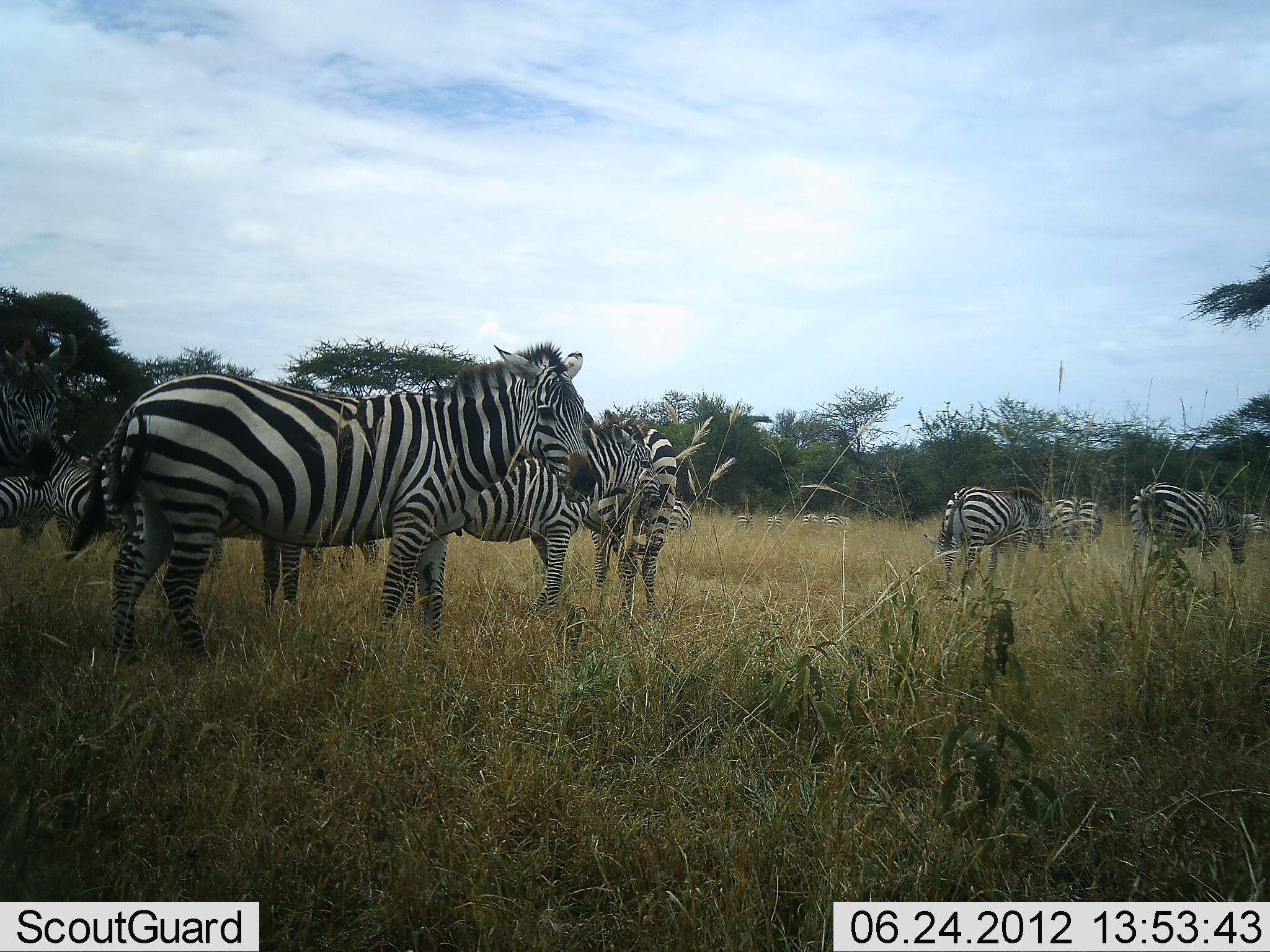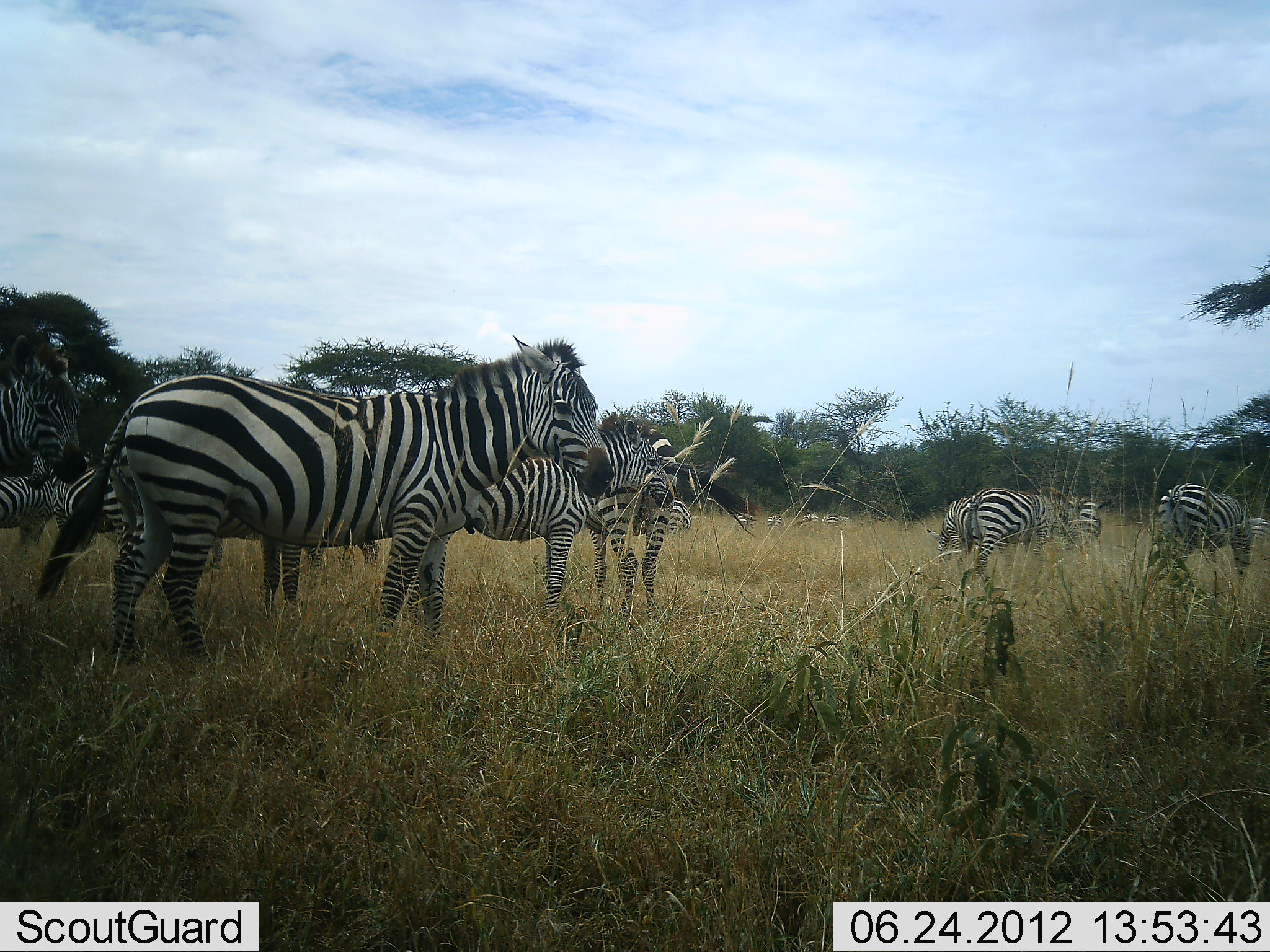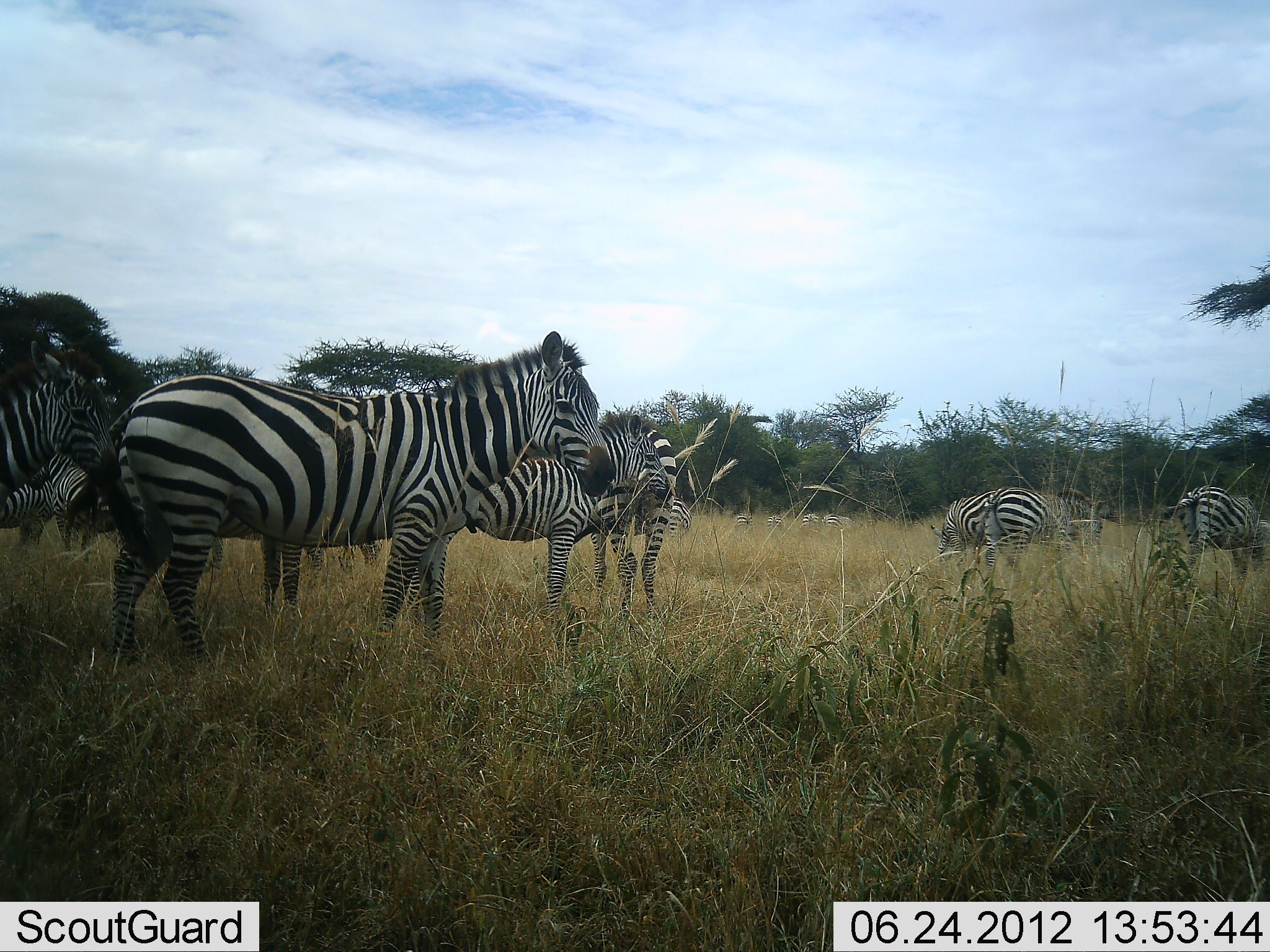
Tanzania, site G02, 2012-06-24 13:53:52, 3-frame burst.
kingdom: Animalia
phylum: Chordata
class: Mammalia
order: Perissodactyla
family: Equidae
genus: Equus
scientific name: Equus quagga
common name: plains zebra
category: zebra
Zebra (plains zebra) (Equus quagga), count 10. Behavior (volunteer vote fractions): standing 100%, resting 0%, moving 40%, interacting 0%. Young present (vote fraction): 0%. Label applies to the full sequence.